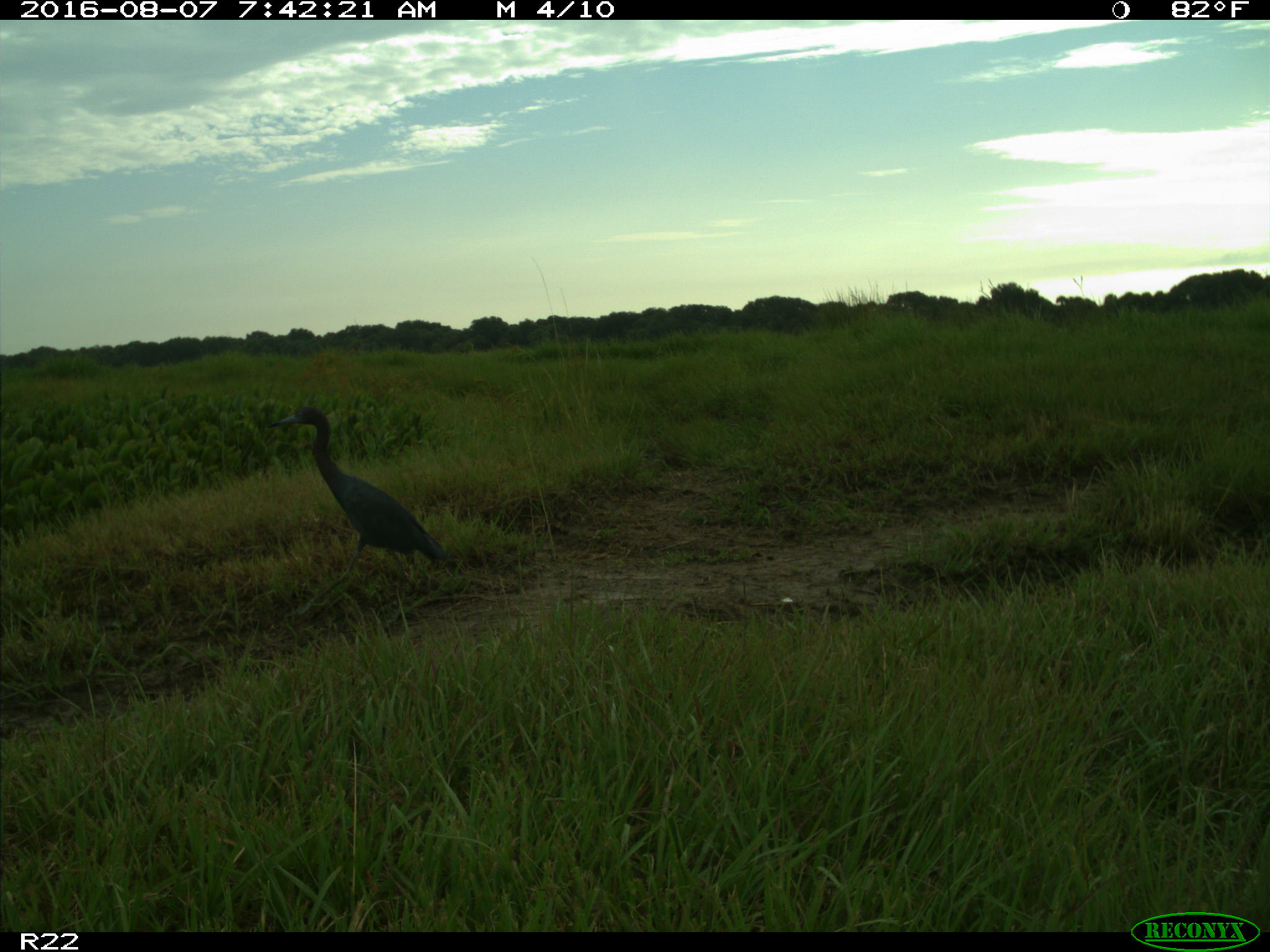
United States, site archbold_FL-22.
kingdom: Animalia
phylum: Chordata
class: Aves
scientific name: Aves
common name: birds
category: unidentified bird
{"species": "unidentified bird (birds) (Aves)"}